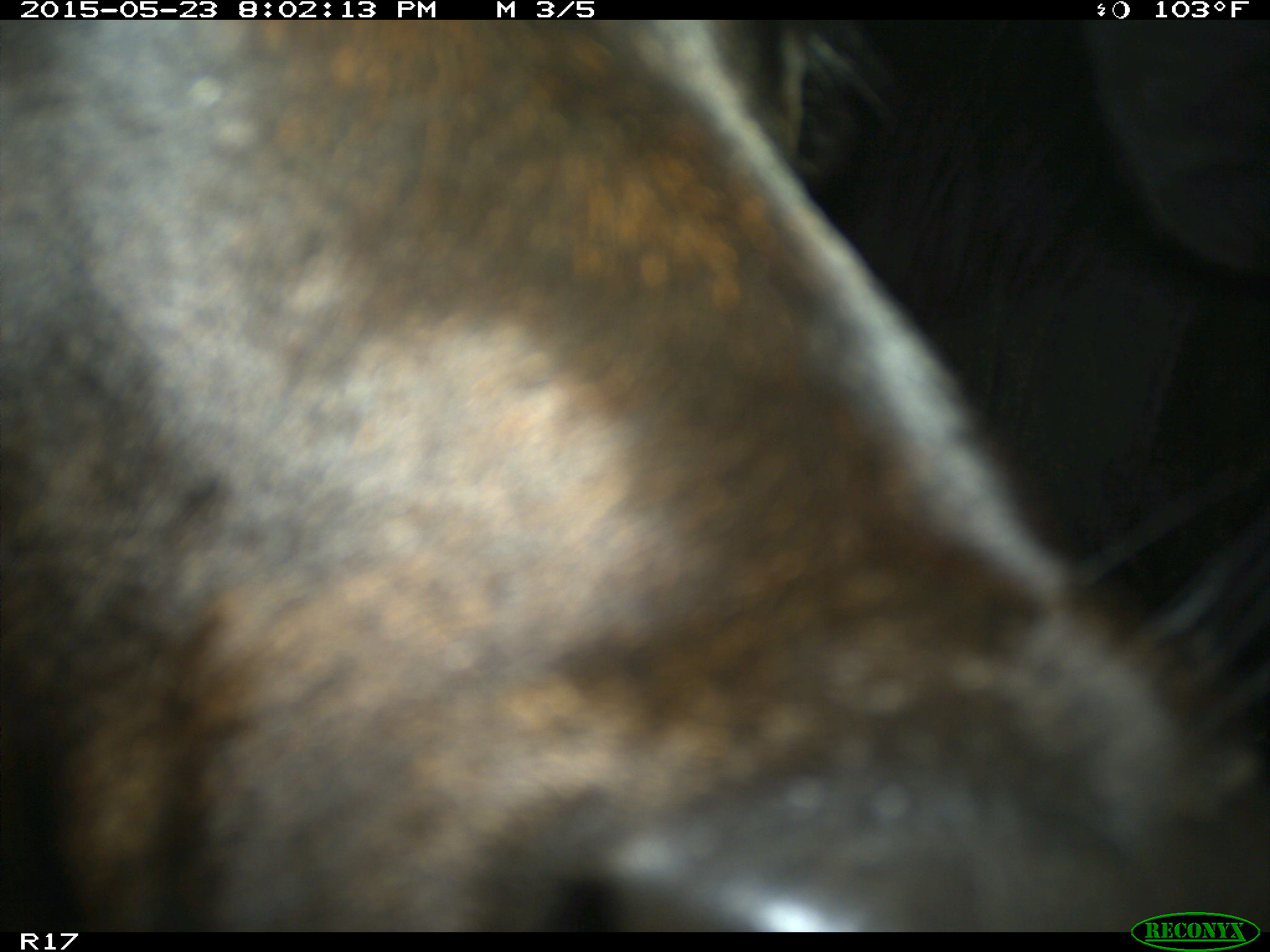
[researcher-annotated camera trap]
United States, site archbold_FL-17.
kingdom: Animalia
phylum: Chordata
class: Mammalia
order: Artiodactyla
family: Bovidae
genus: Bos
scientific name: Bos taurus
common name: domestic cow